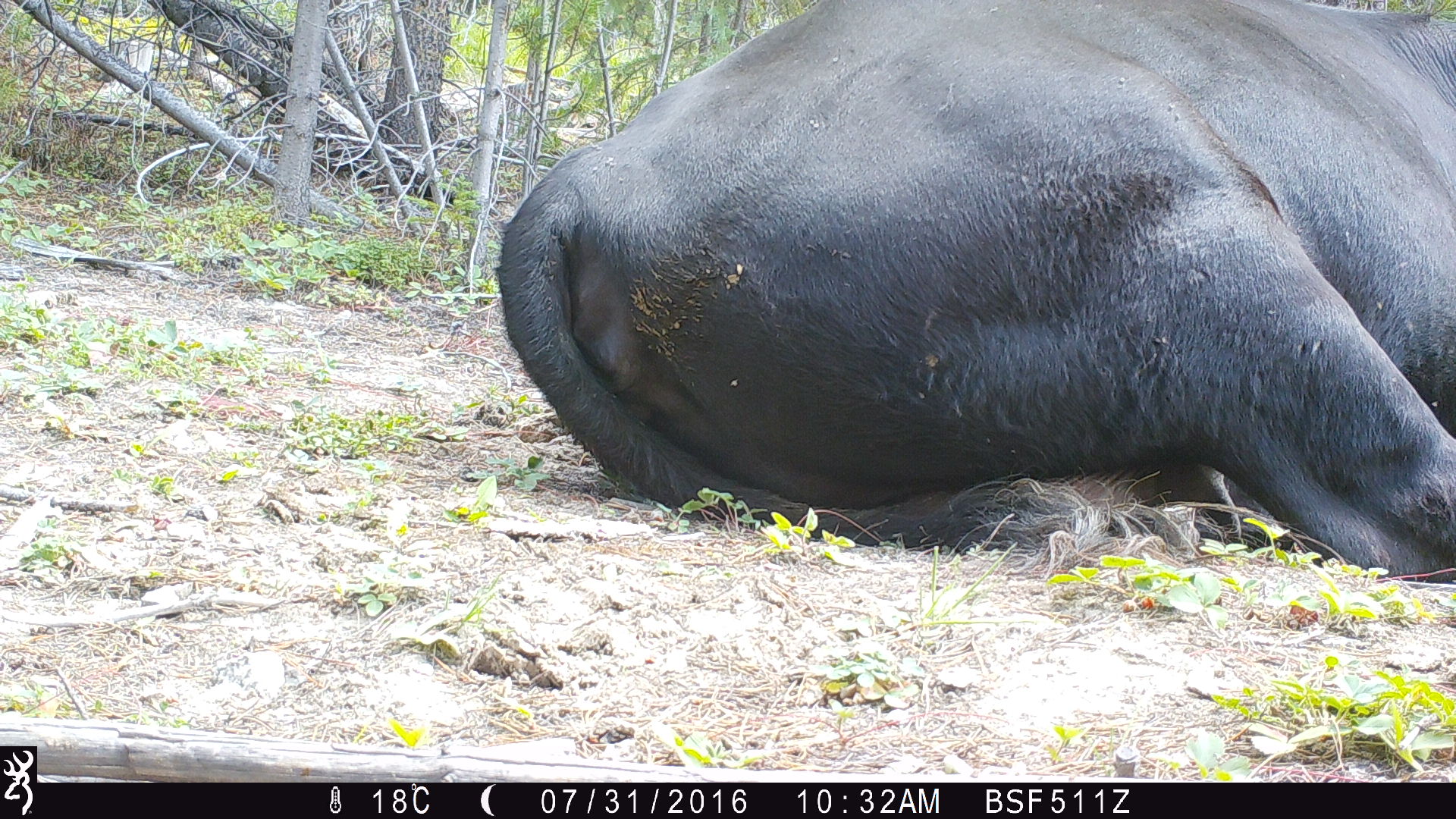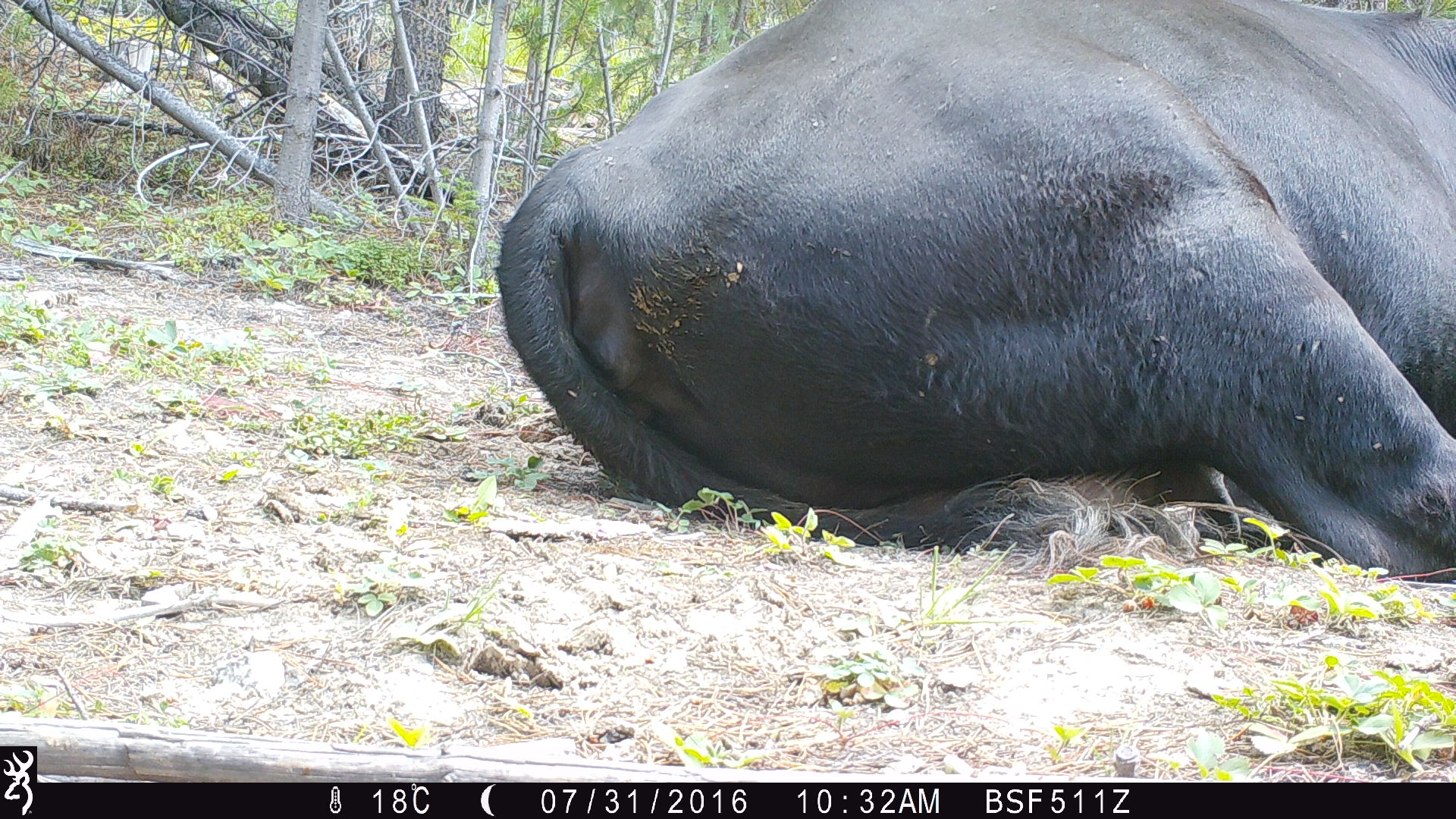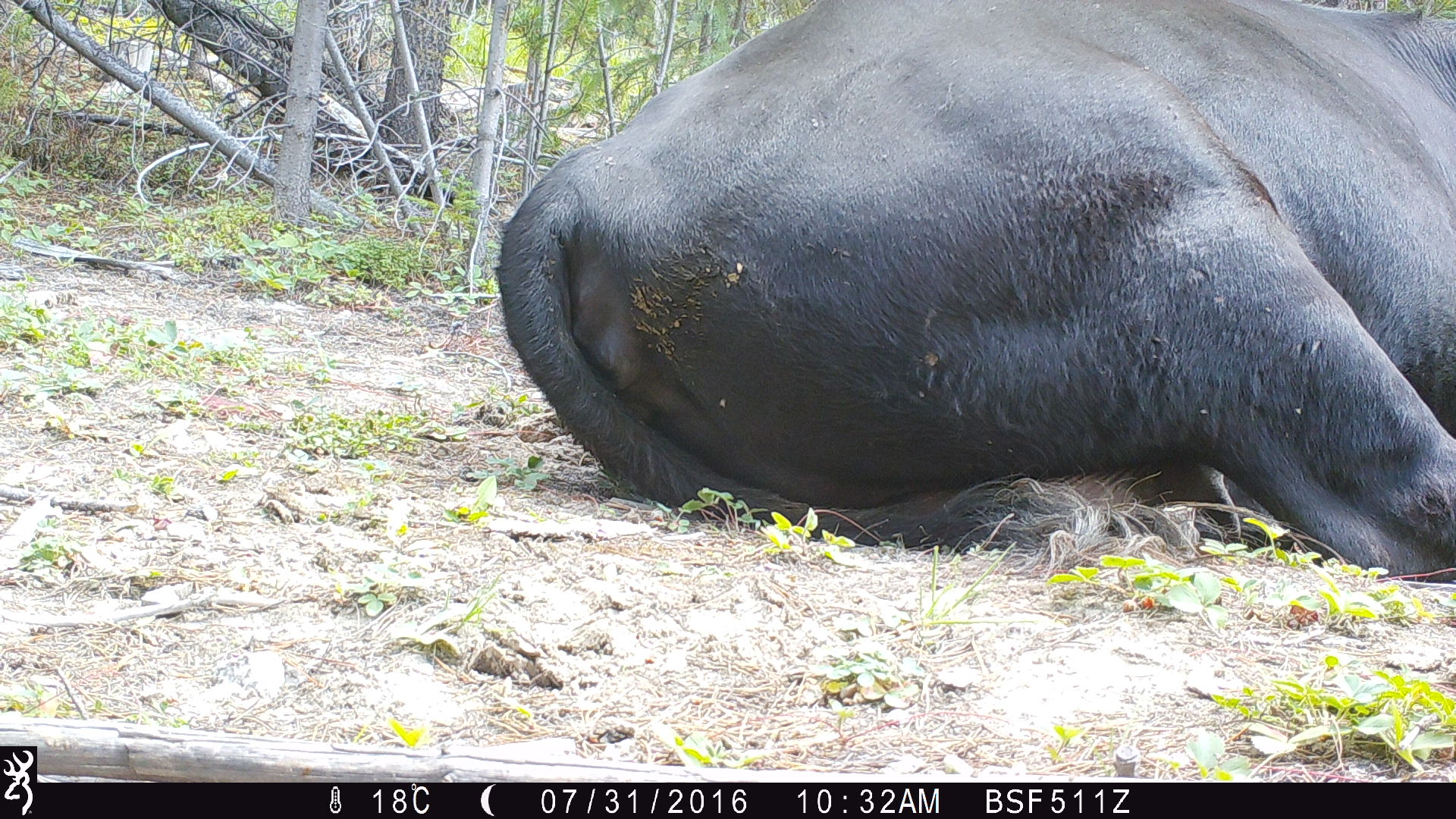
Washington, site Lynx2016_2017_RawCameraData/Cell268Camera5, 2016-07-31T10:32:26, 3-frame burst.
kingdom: Animalia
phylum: Chordata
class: Mammalia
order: Artiodactyla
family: Bovidae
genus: Bos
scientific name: Bos taurus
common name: domestic cattle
Domestic cattle (Bos taurus). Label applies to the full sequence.